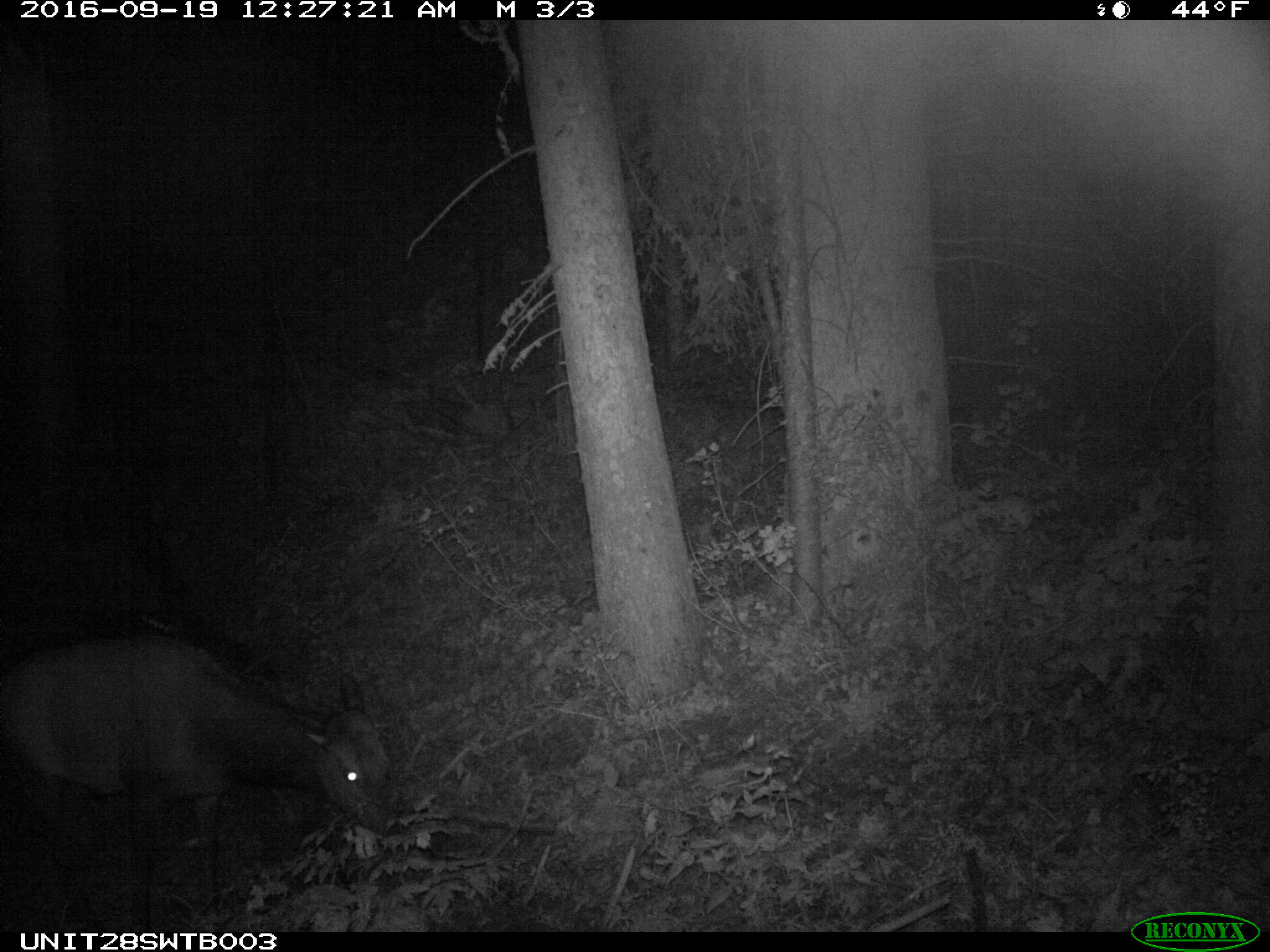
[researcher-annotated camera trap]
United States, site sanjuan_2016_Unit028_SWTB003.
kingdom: Animalia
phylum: Chordata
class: Mammalia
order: Artiodactyla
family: Cervidae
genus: Cervus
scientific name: Cervus elaphus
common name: red deer